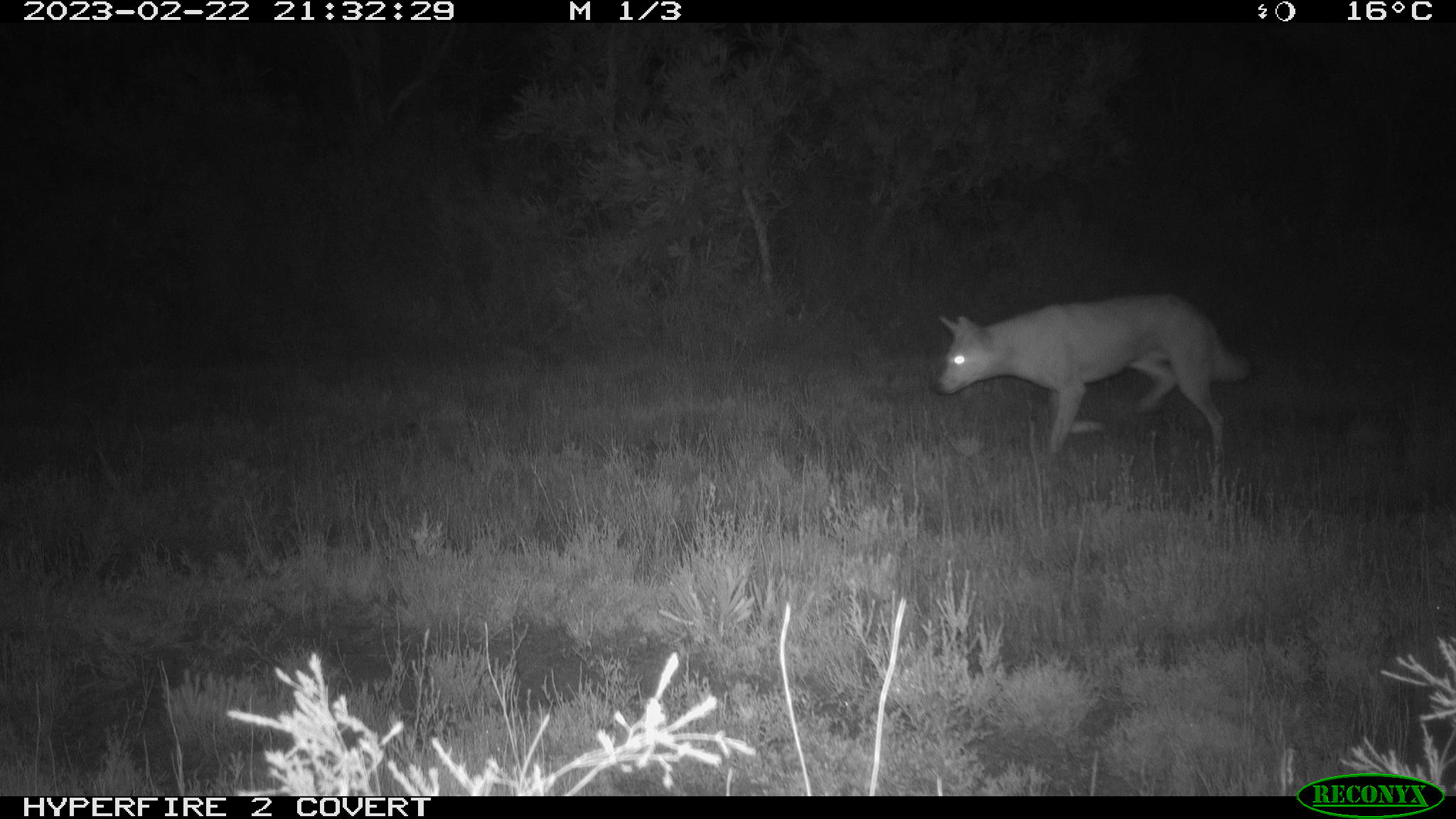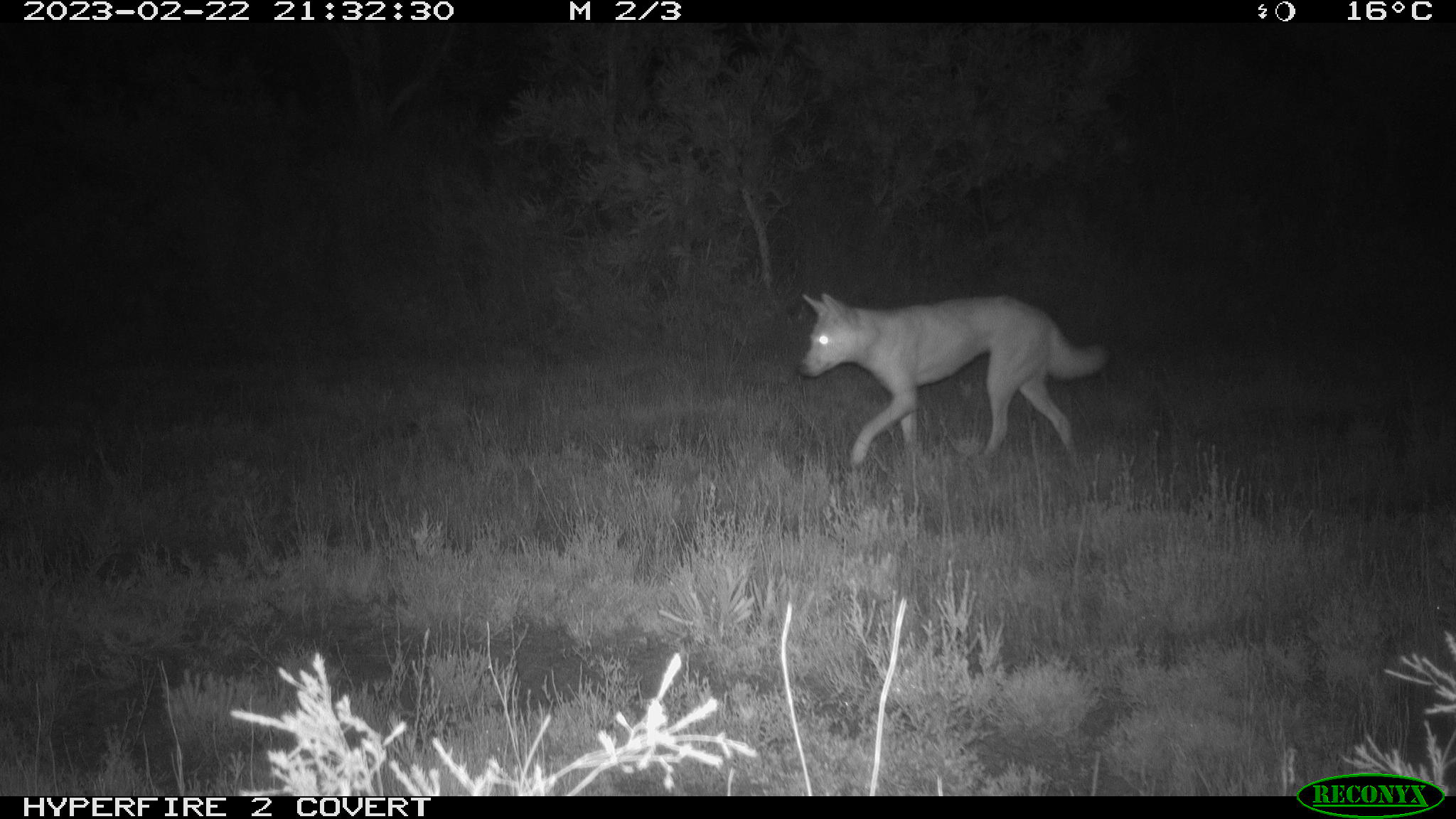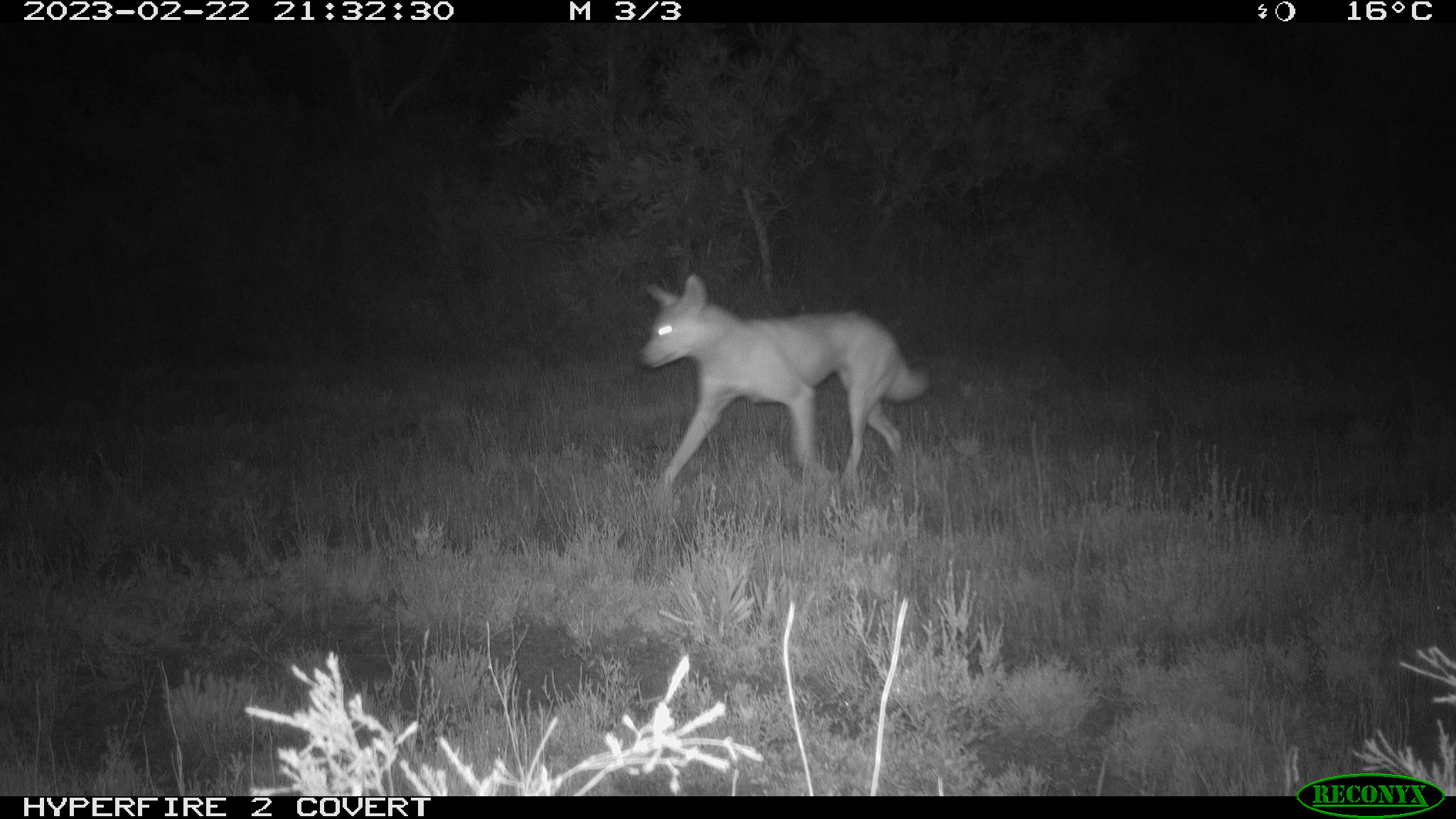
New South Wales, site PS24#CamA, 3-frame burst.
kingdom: Animalia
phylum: Chordata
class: Mammalia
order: Carnivora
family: Canidae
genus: Canis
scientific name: Canis familiaris dingo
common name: dingo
Dingo (Canis familiaris dingo).